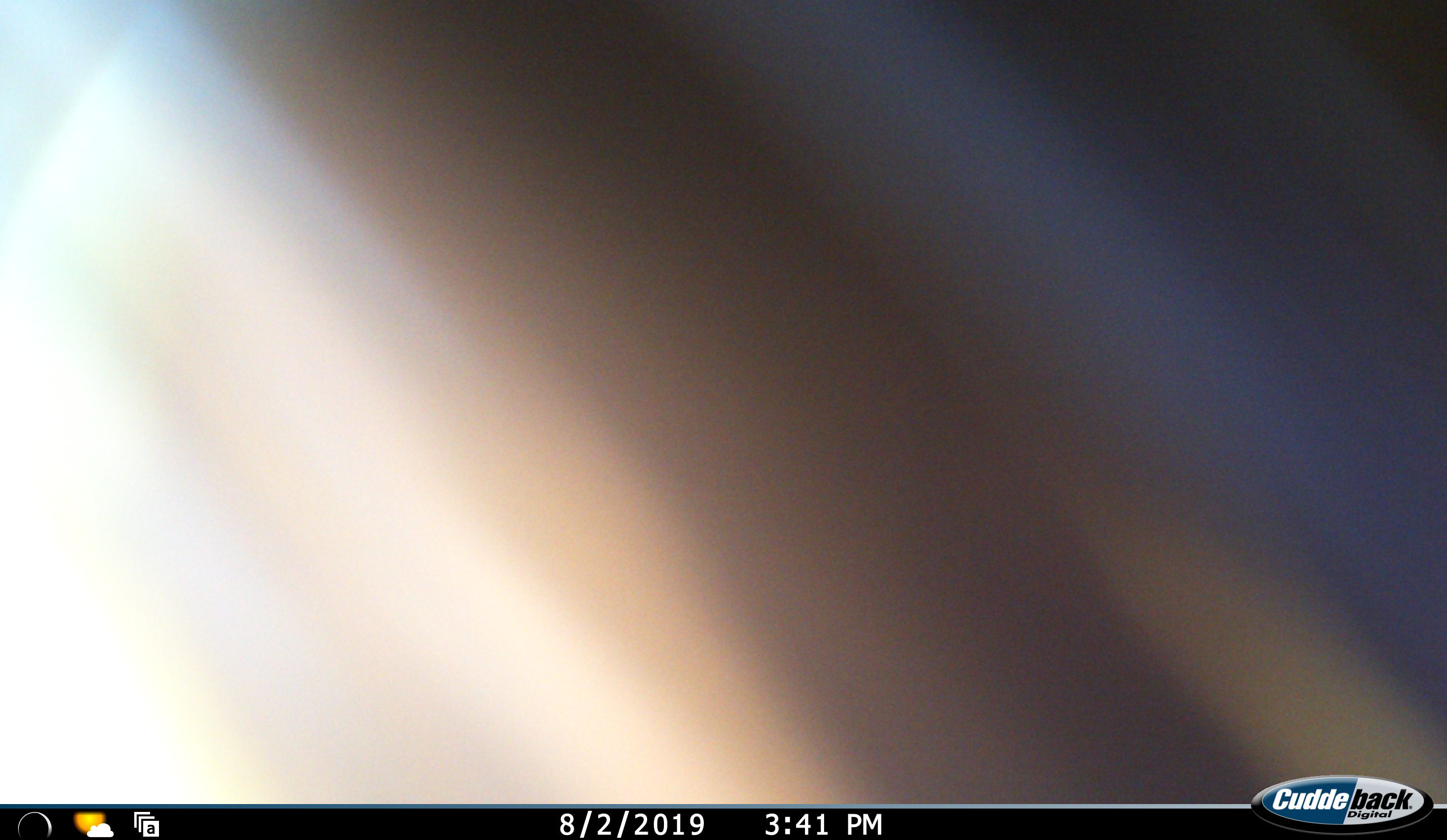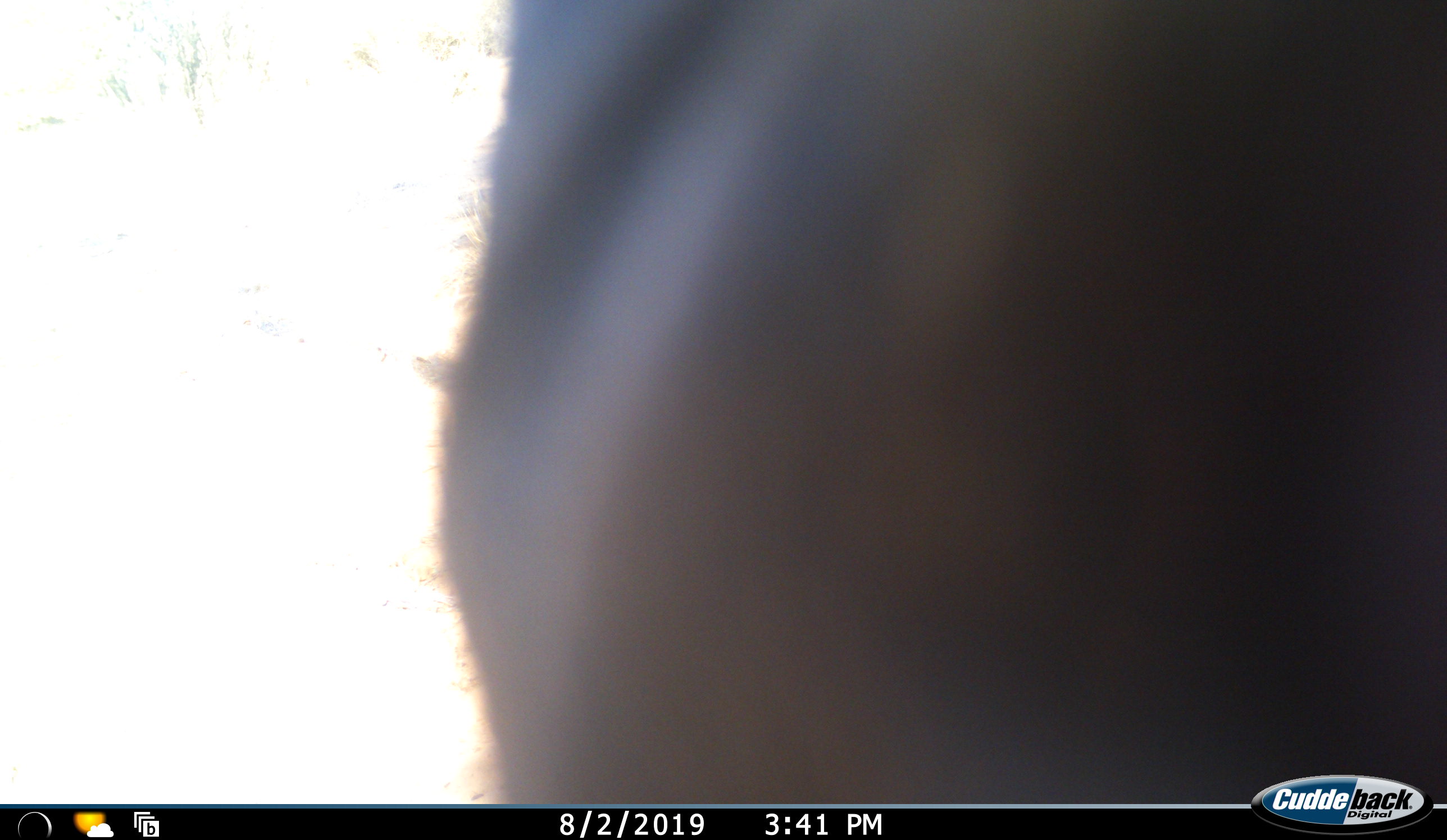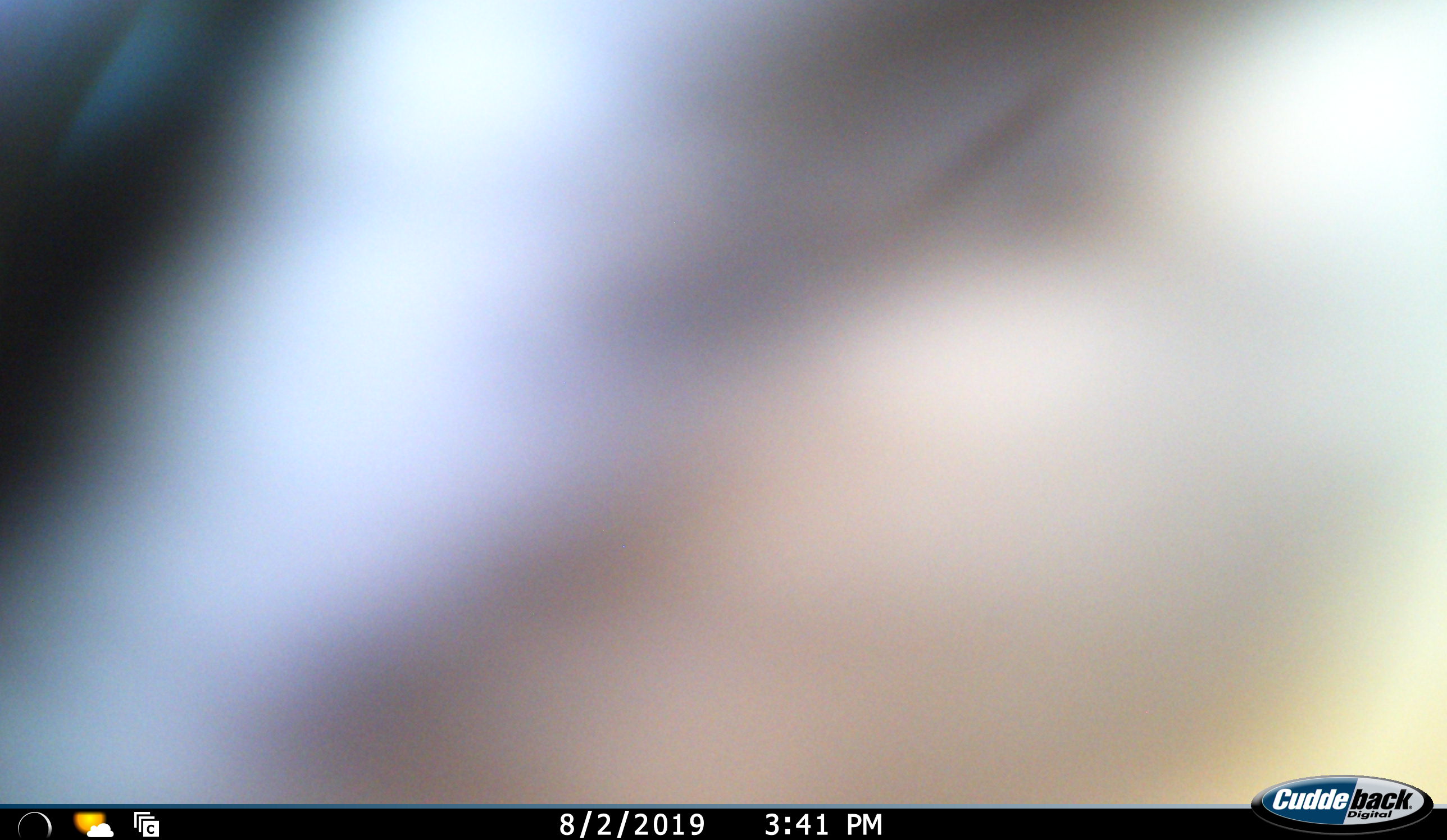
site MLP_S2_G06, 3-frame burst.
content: unidentified animal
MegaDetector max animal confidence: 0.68